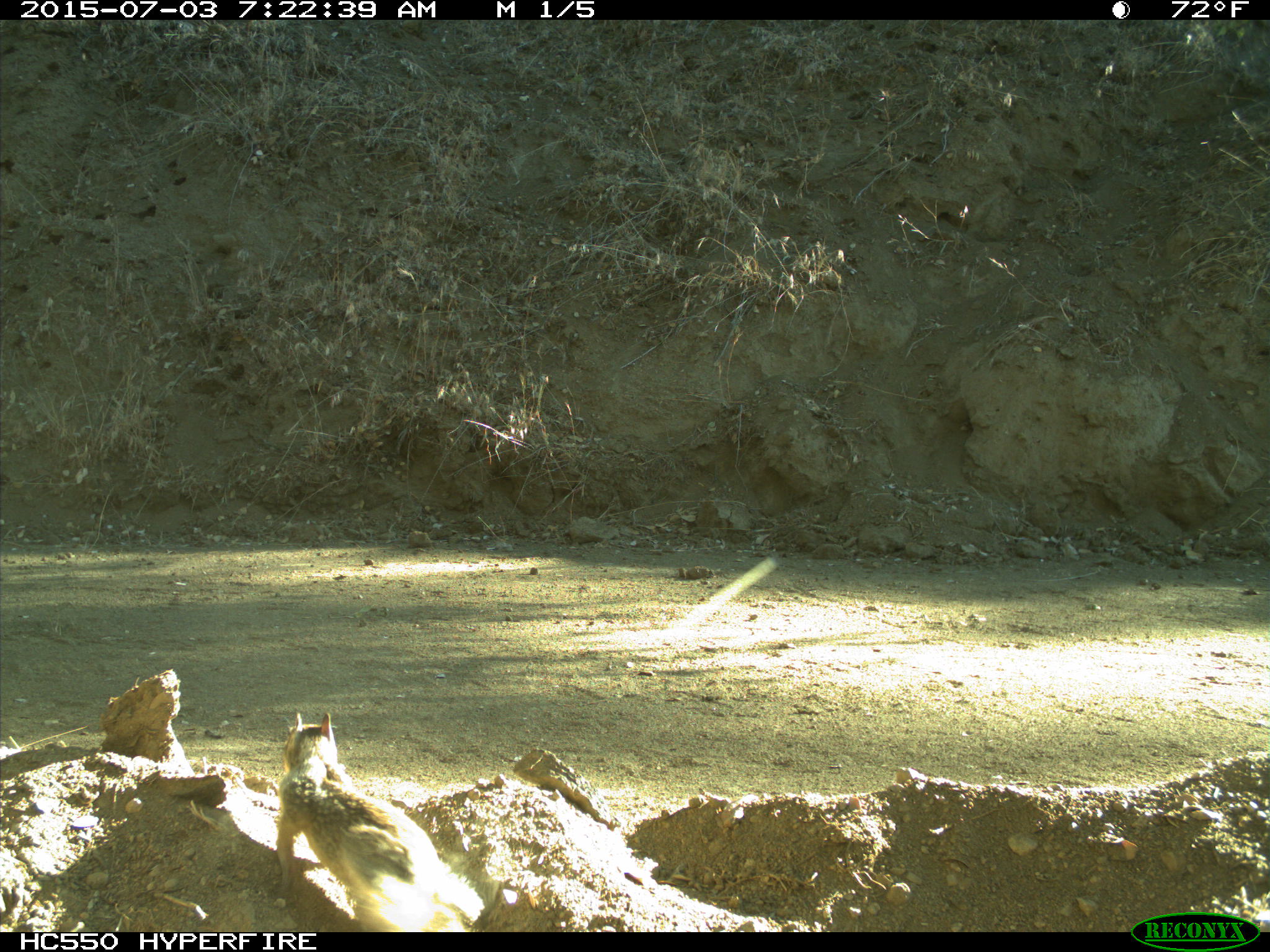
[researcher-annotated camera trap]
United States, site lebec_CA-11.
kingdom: Animalia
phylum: Chordata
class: Mammalia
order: Rodentia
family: Sciuridae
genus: Otospermophilus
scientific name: Otospermophilus beecheyi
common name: california ground squirrel